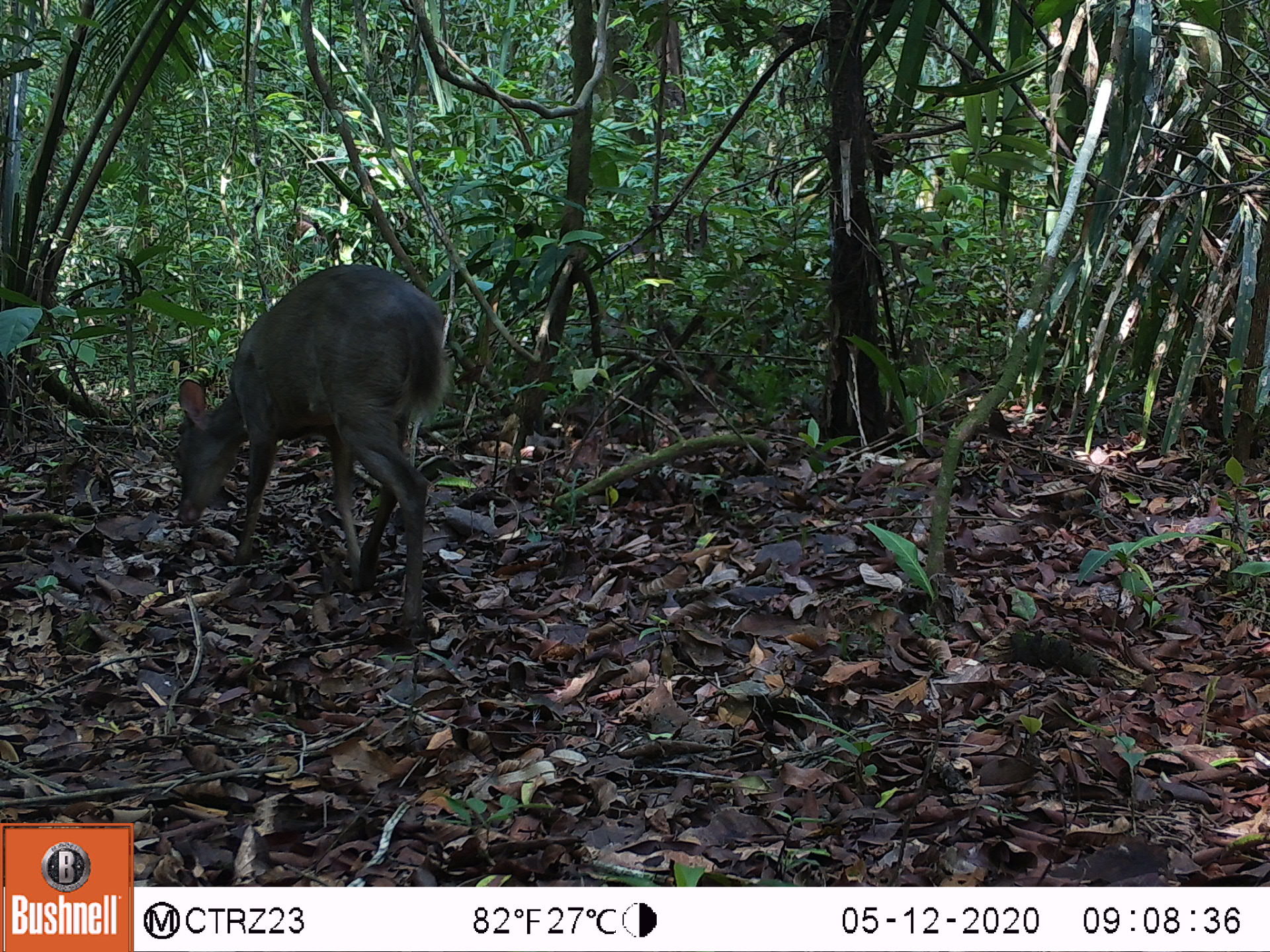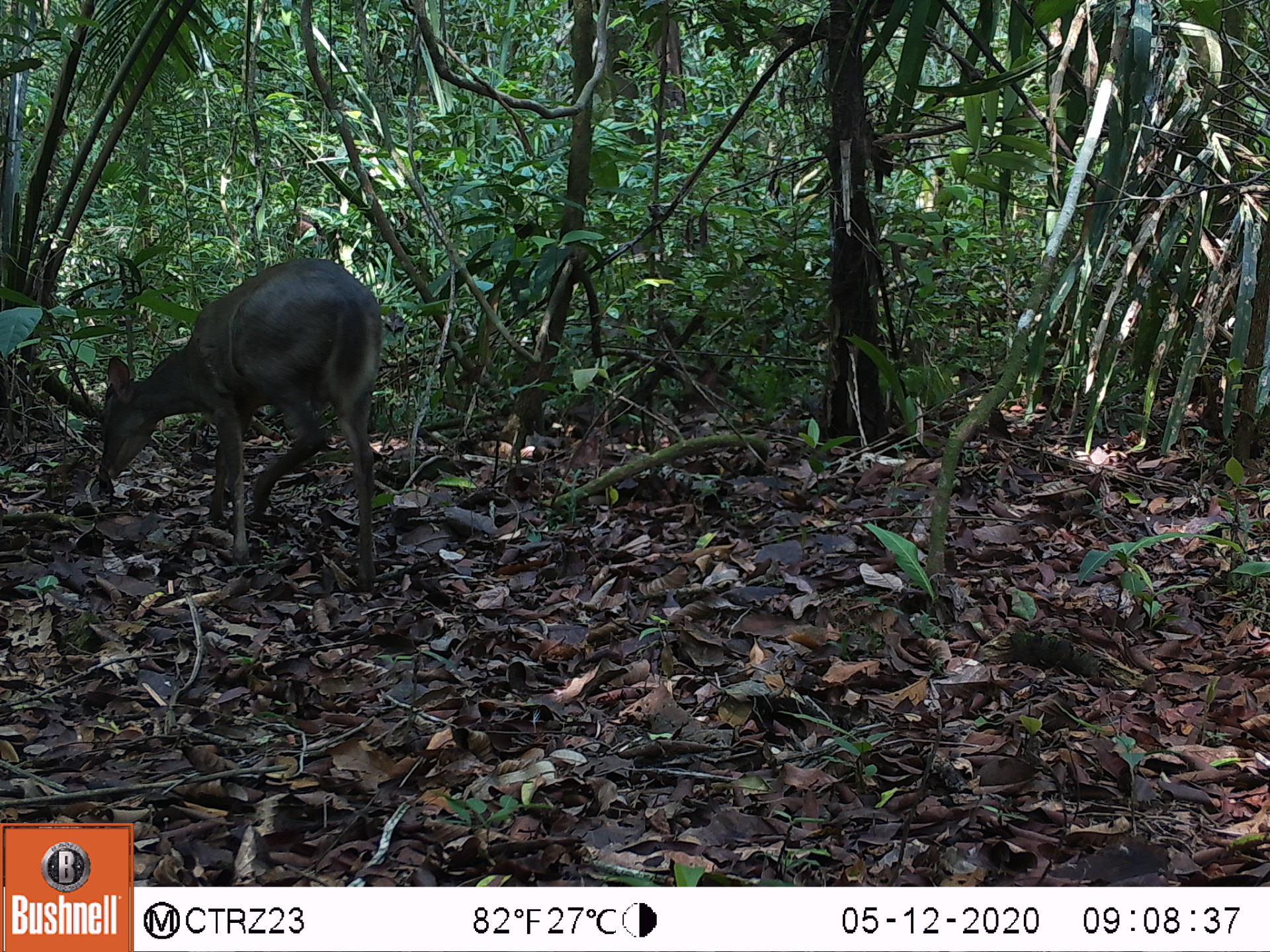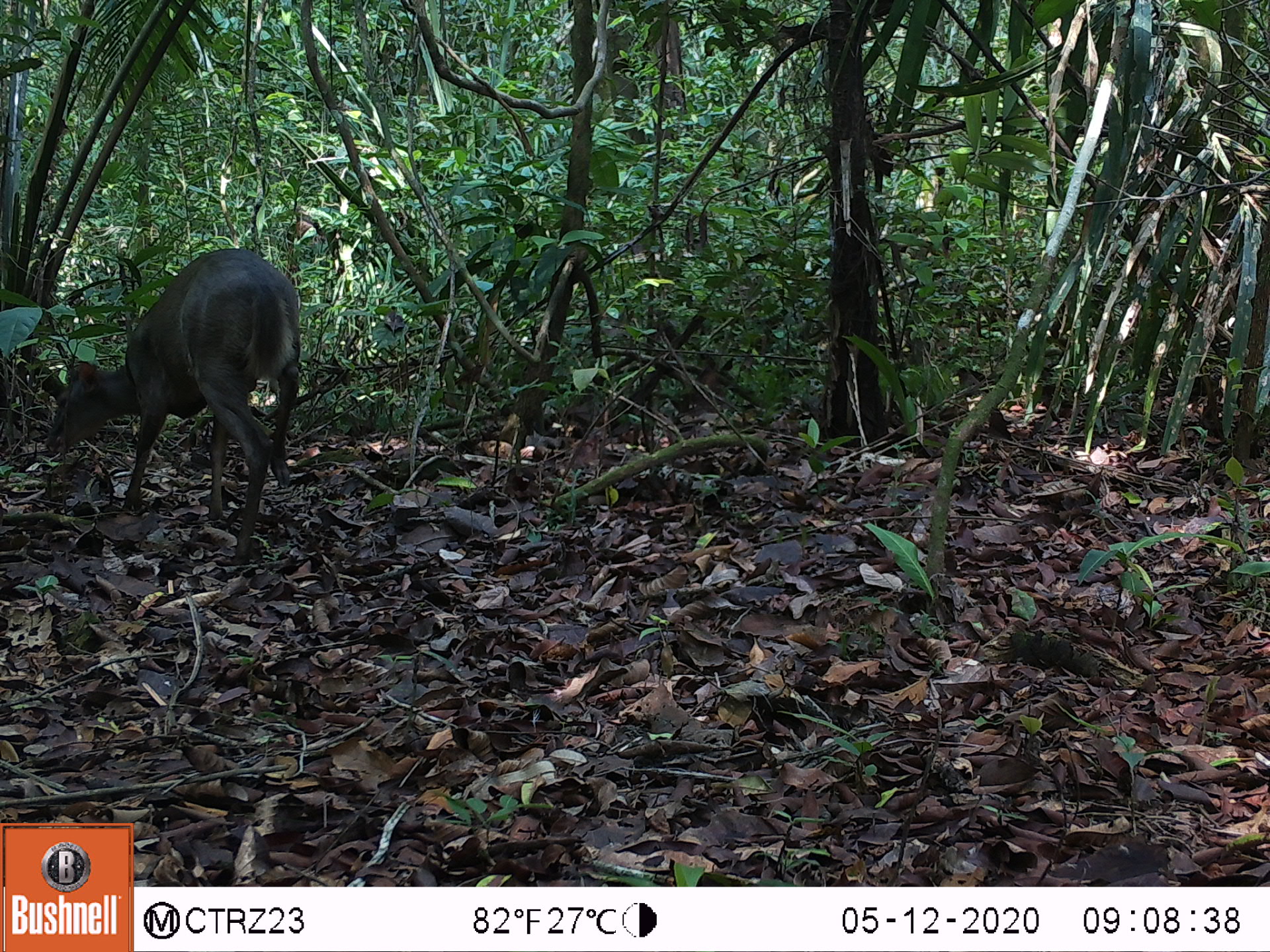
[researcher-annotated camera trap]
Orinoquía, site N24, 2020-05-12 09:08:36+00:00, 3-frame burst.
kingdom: Animalia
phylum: Chordata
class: Mammalia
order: Artiodactyla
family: Cervidae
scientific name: Cervidae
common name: deer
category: unknown cervid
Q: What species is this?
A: Unknown cervid (deer) (Cervidae).